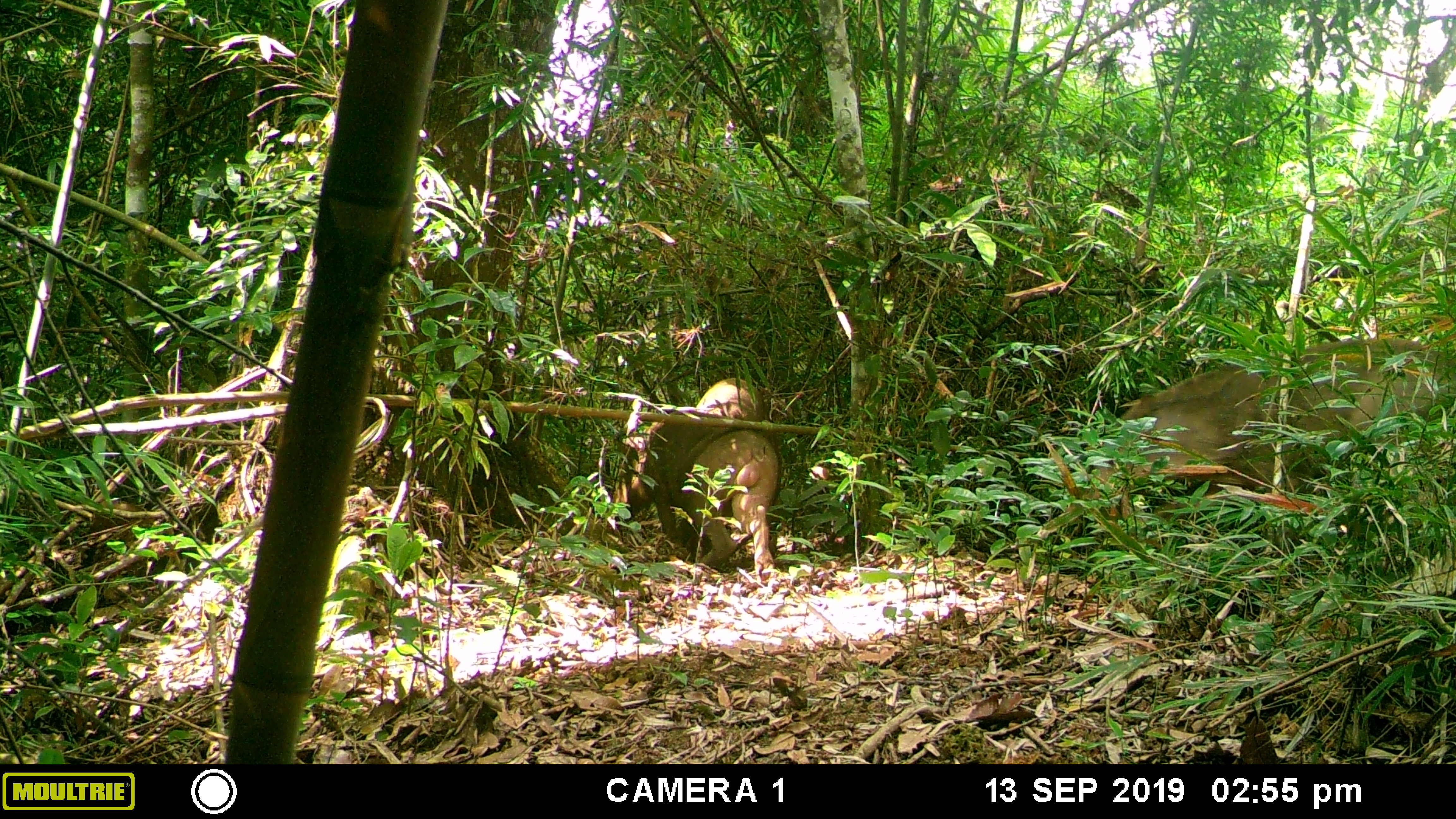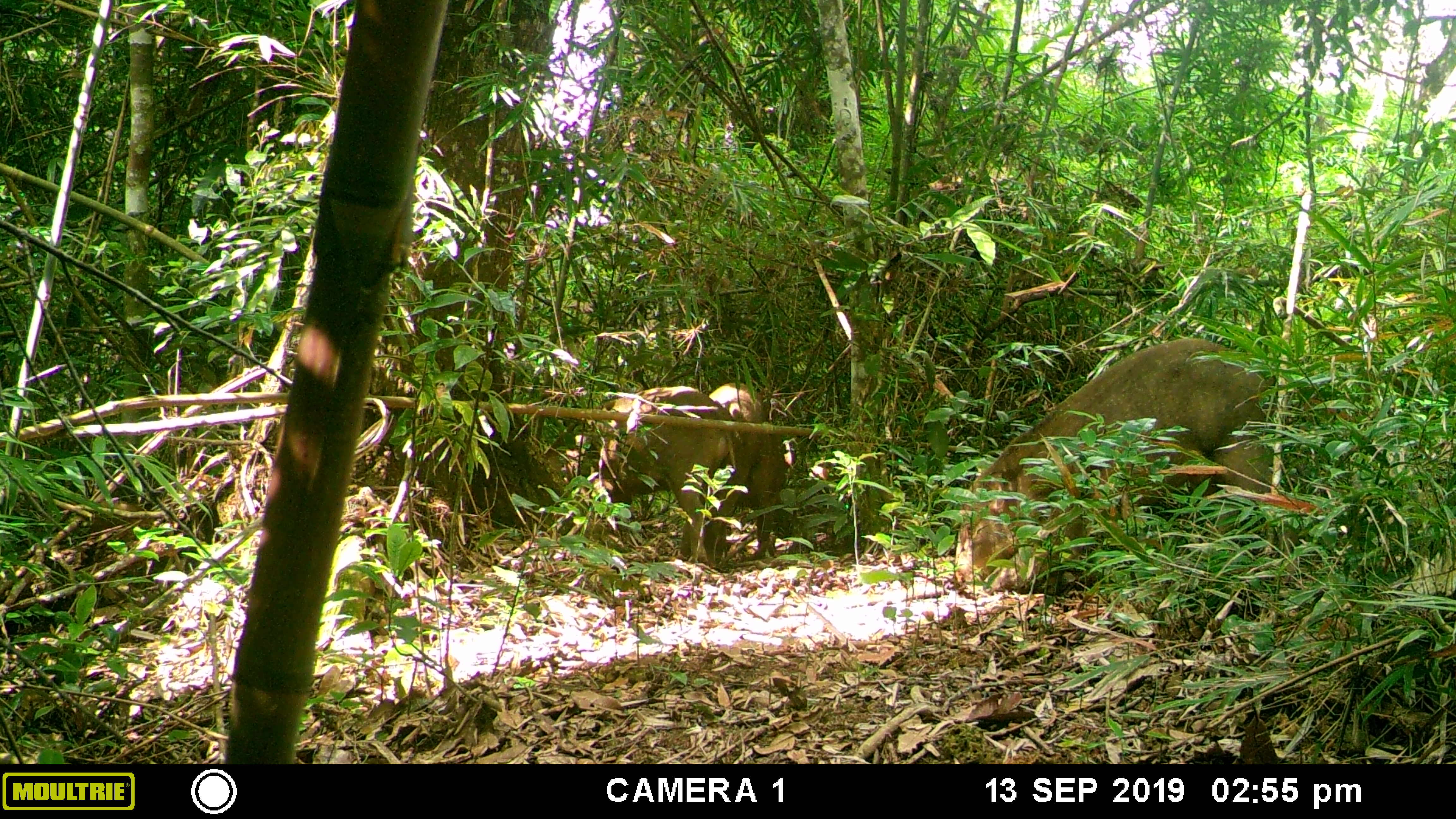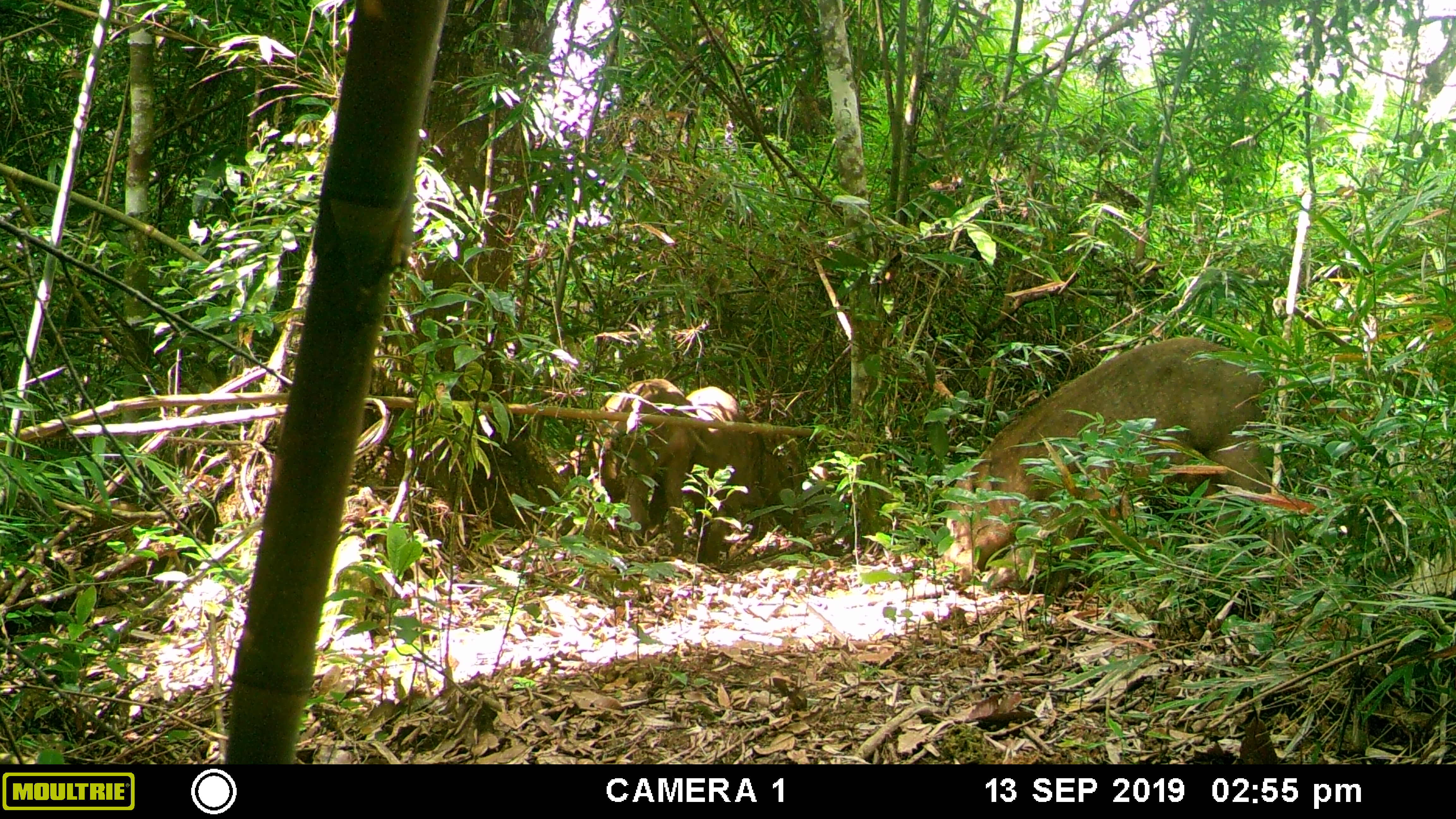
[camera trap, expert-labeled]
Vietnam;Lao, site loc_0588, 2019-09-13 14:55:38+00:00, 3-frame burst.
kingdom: Animalia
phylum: Chordata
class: Mammalia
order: Artiodactyla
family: Suidae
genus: Sus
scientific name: Sus scrofa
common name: eurasian wild pig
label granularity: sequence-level